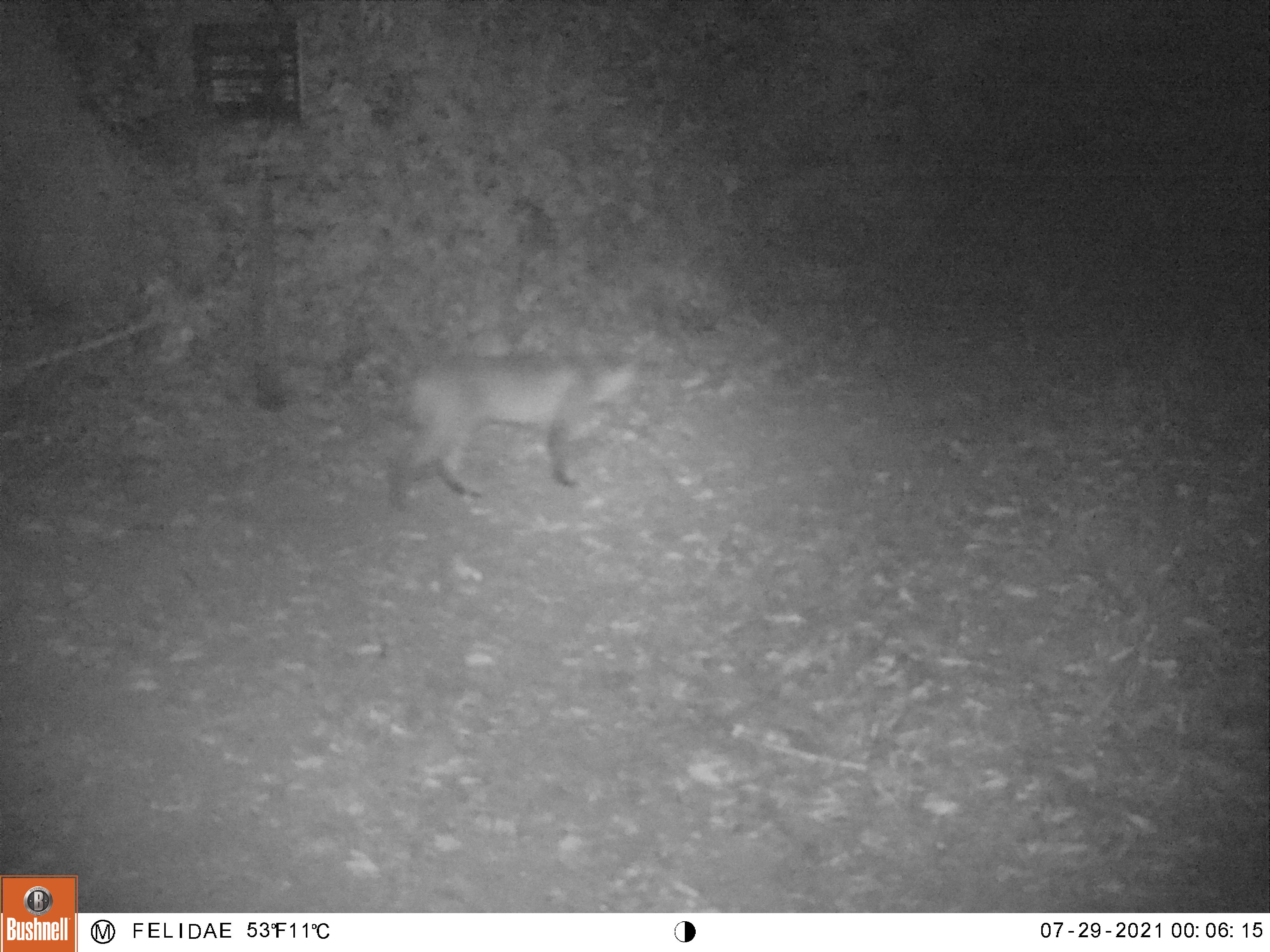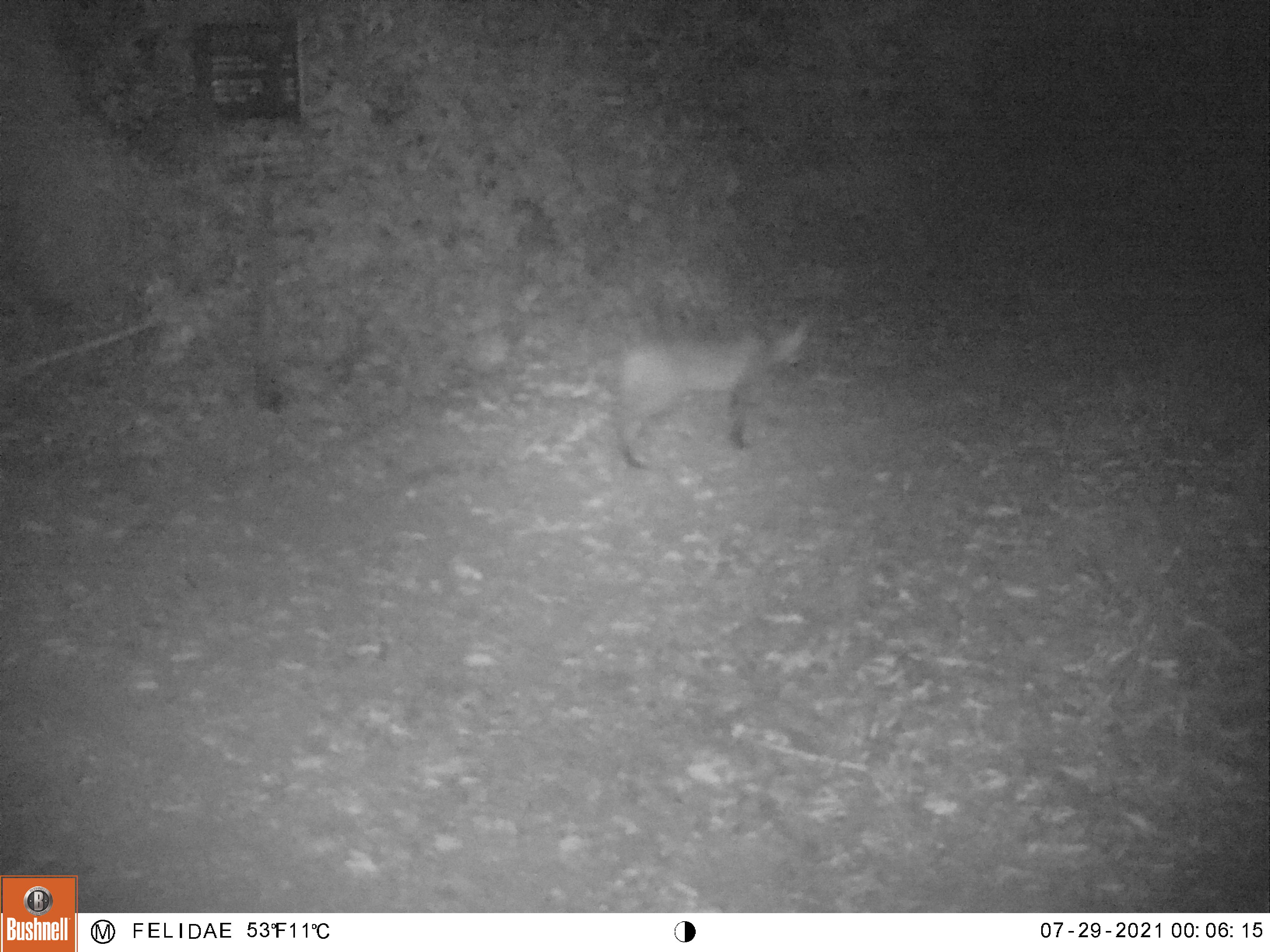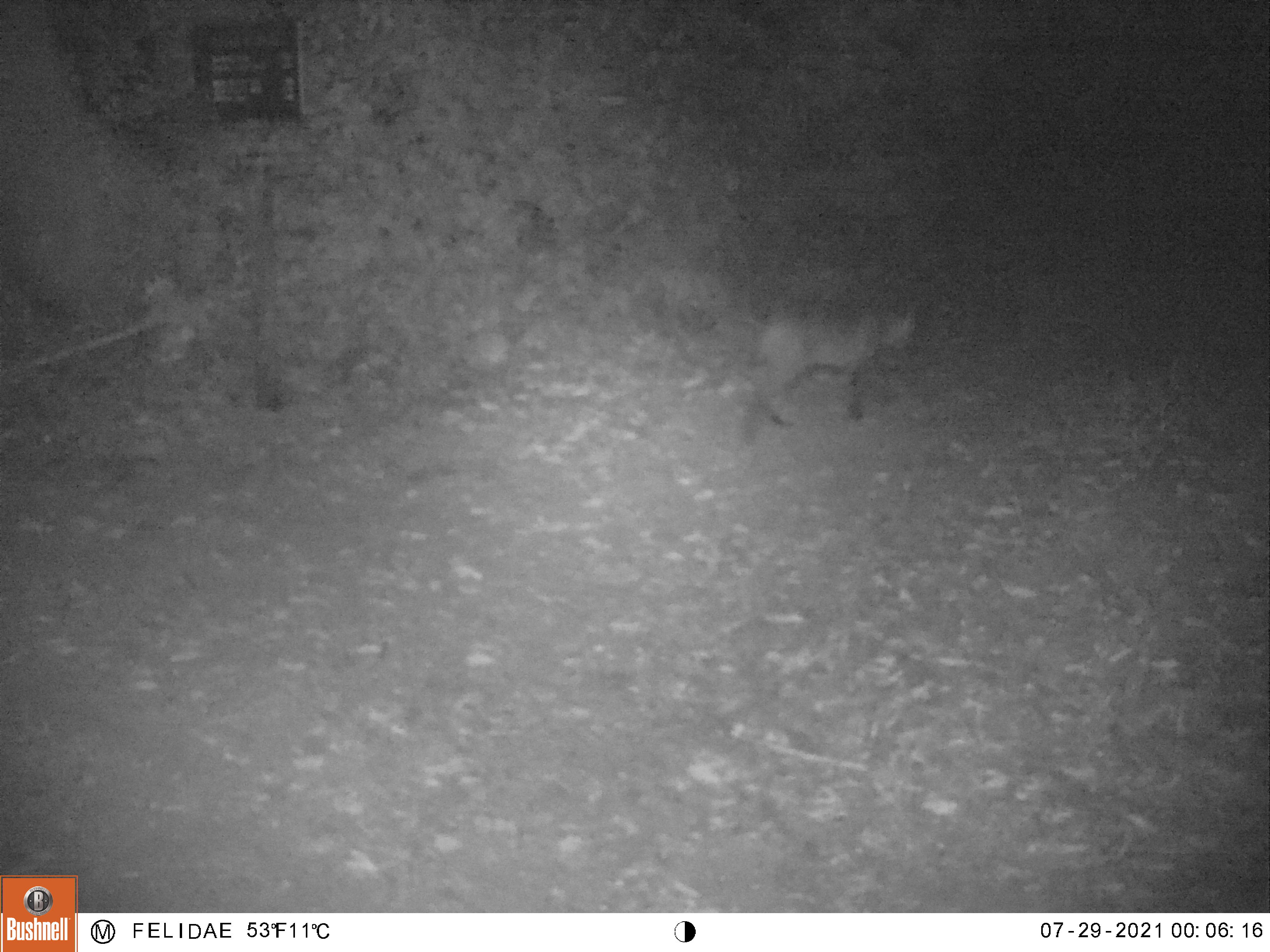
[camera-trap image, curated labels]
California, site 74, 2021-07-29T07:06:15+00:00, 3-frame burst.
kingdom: Animalia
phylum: Chordata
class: Mammalia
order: Carnivora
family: Felidae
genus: Lynx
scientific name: Lynx rufus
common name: bobcat